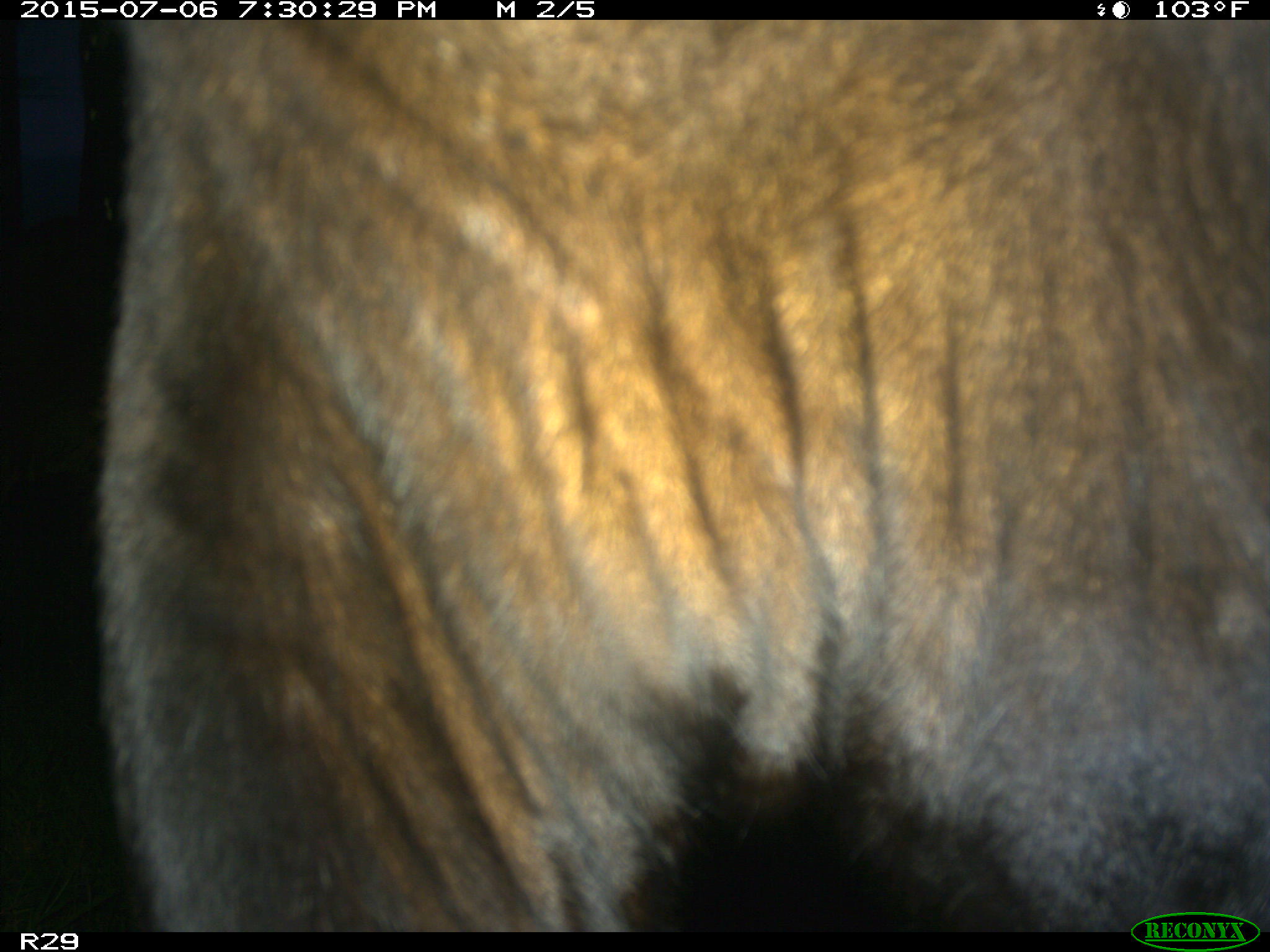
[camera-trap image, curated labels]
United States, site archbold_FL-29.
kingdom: Animalia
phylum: Chordata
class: Mammalia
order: Artiodactyla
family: Bovidae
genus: Bos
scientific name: Bos taurus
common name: domestic cow